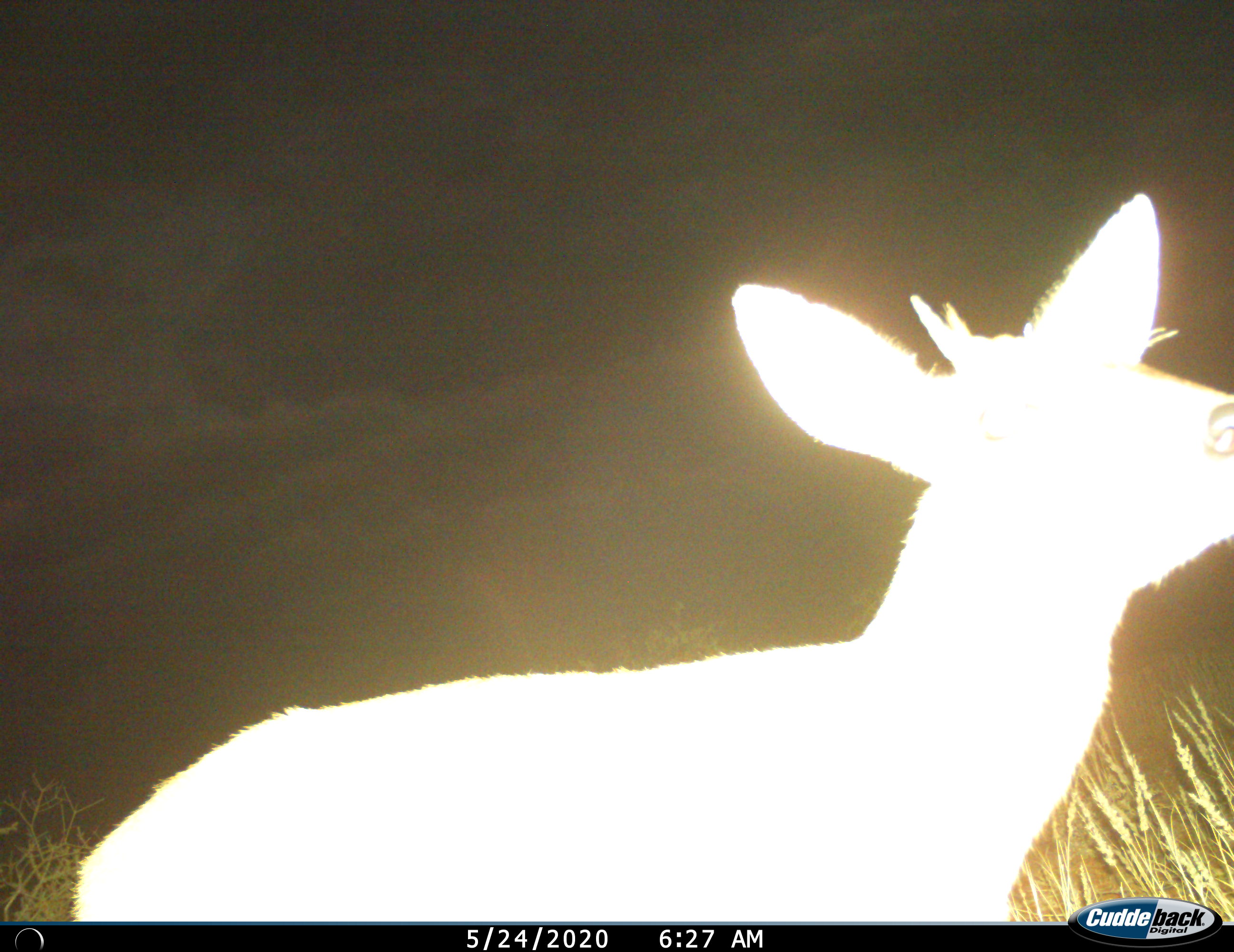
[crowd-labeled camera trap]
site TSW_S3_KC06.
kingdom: Animalia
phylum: Chordata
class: Mammalia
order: Artiodactyla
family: Bovidae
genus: Sylvicapra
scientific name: Sylvicapra grimmia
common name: common duiker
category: duikercommongrey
Duikercommongrey (common duiker) (Sylvicapra grimmia), count 1. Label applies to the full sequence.